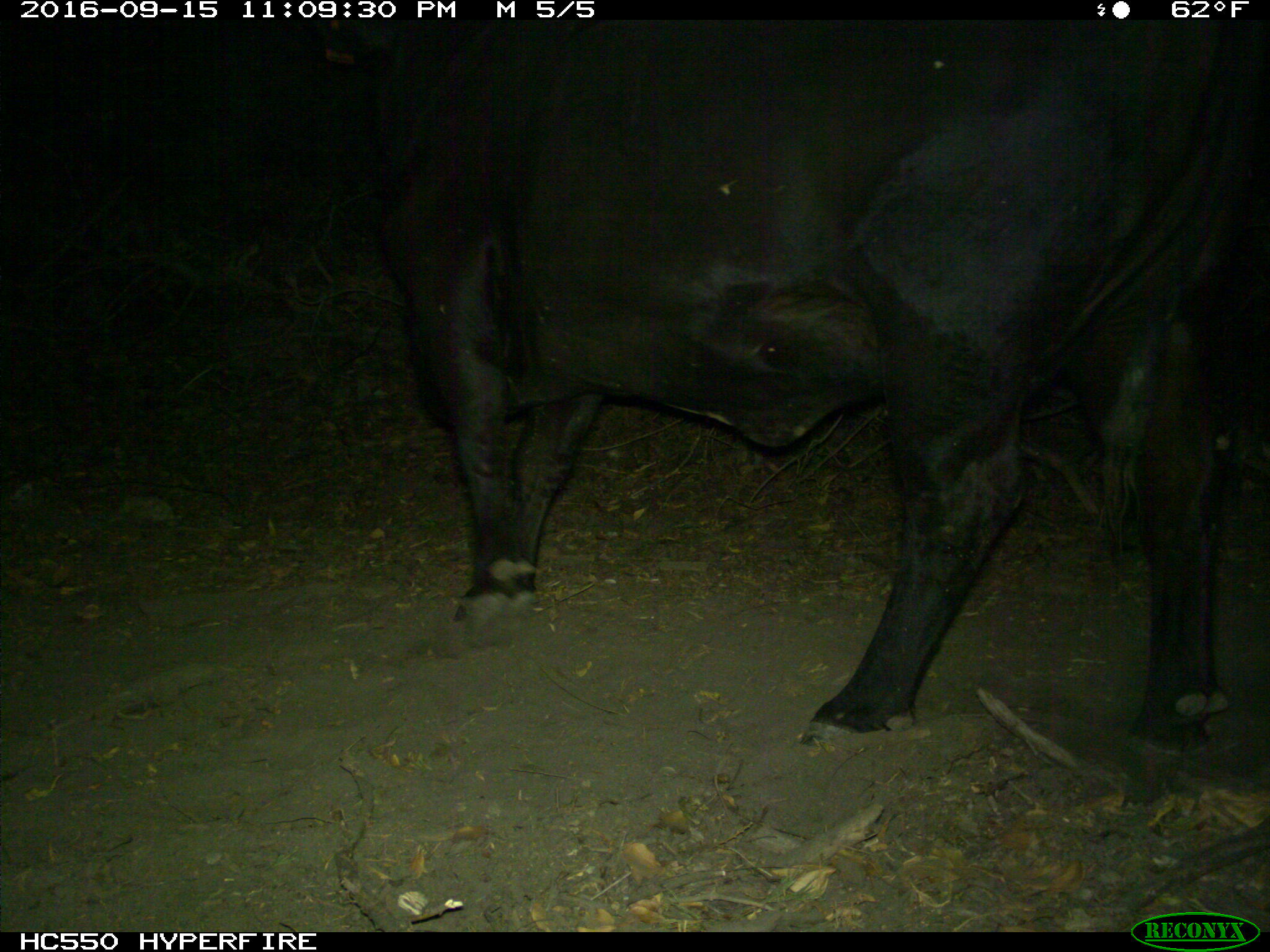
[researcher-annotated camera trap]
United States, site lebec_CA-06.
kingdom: Animalia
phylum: Chordata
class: Mammalia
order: Artiodactyla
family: Bovidae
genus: Bos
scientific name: Bos taurus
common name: domestic cow